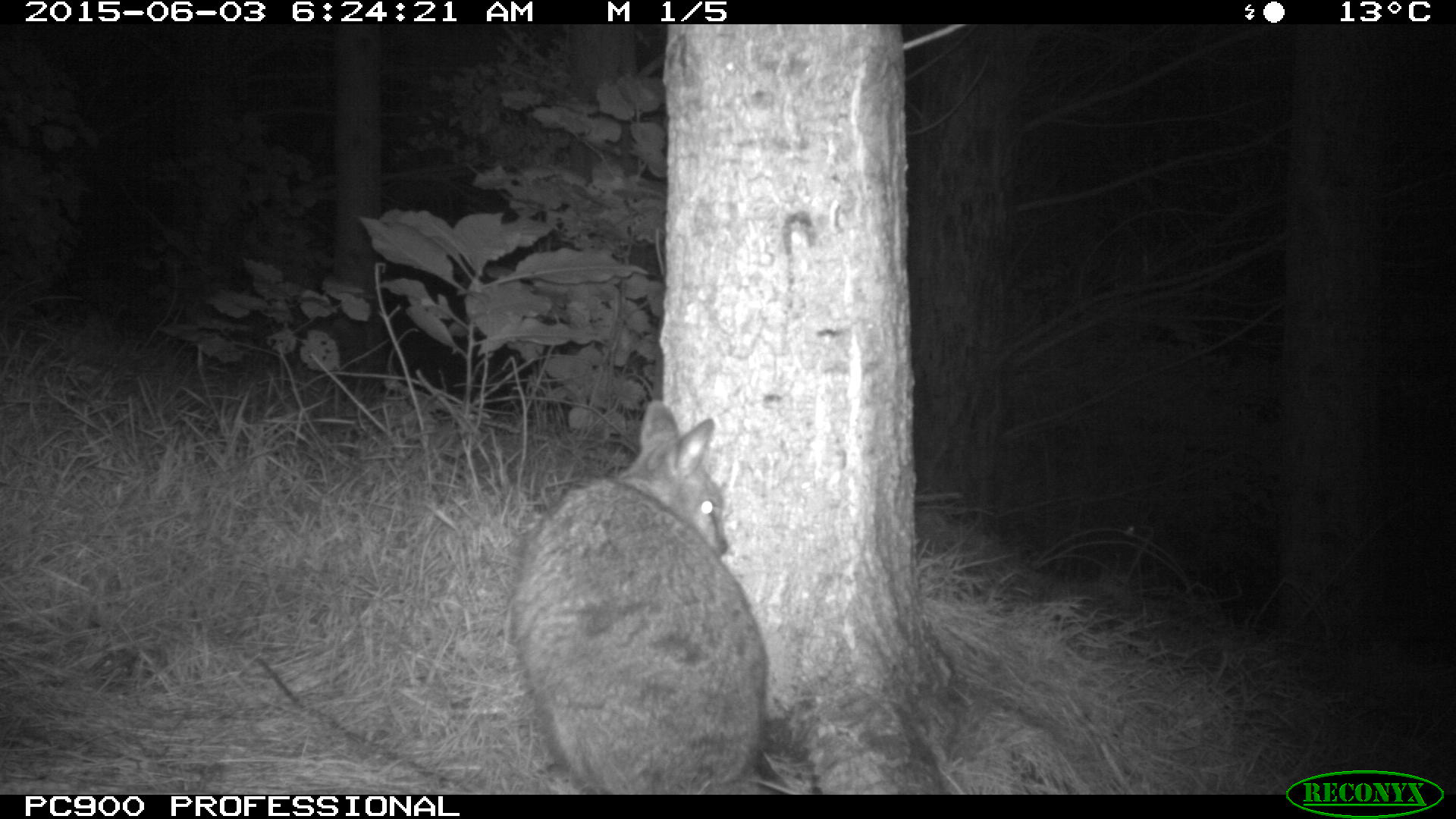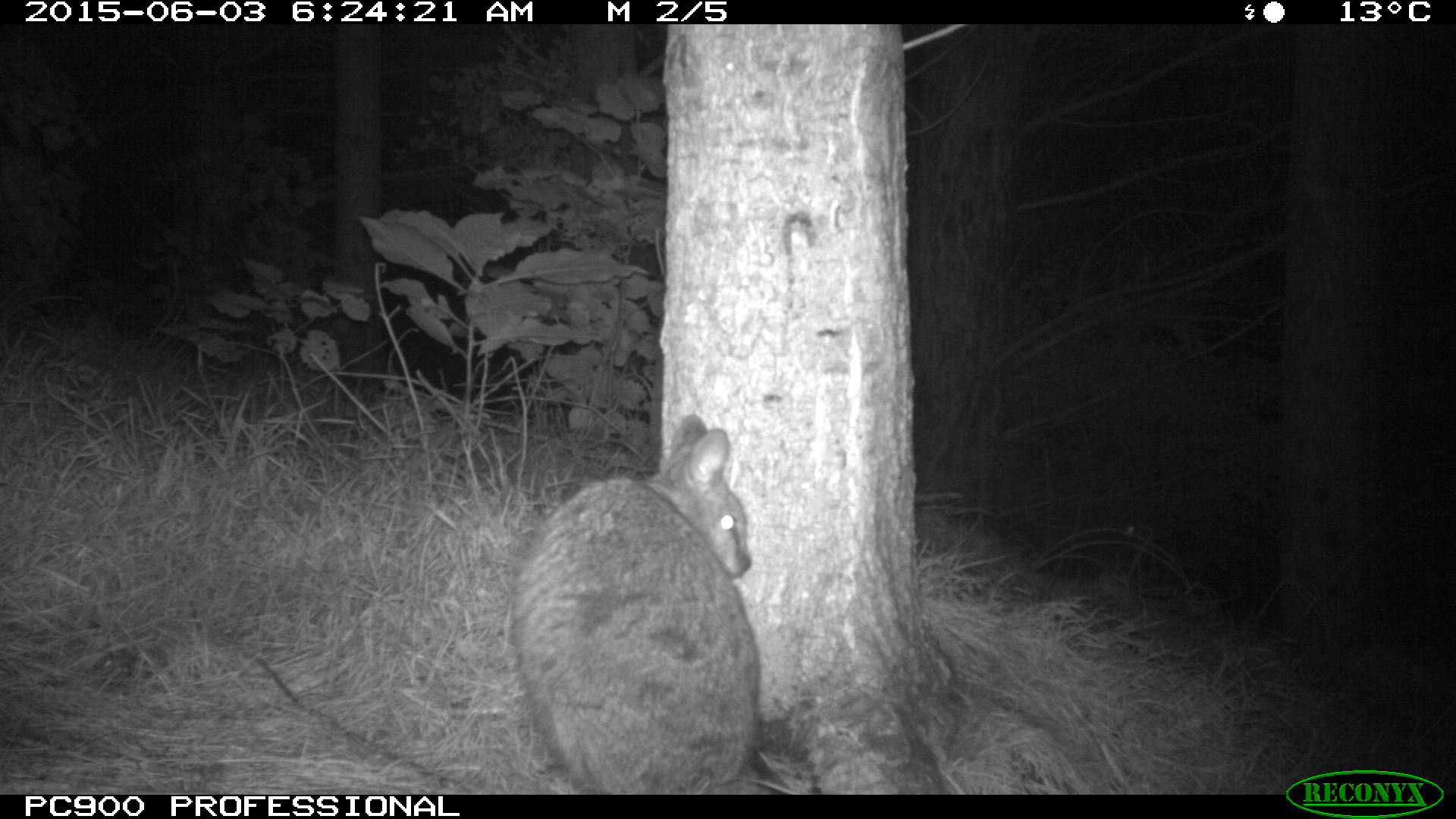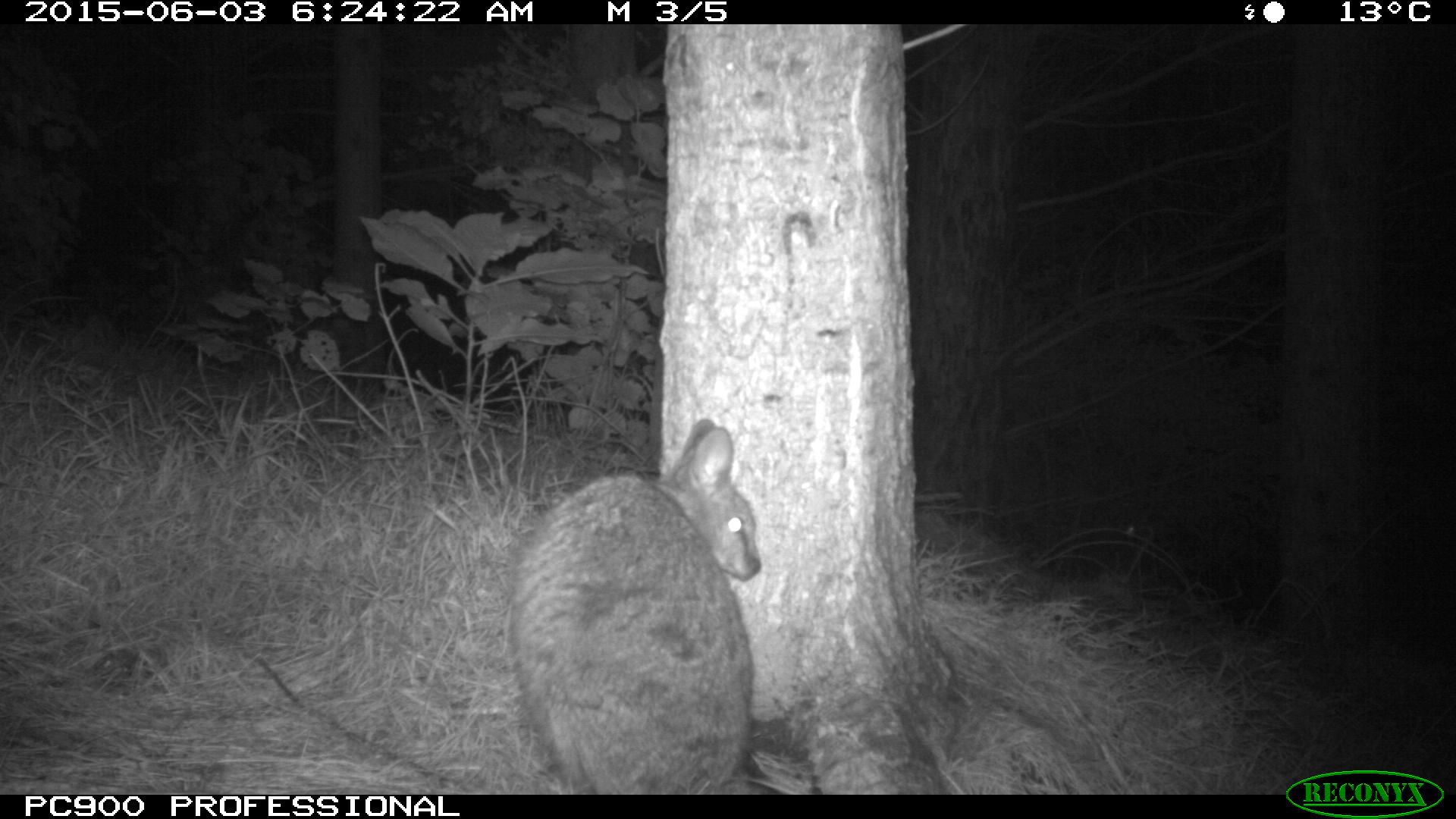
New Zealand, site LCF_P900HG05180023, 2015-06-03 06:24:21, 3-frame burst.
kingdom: Animalia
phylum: Chordata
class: Mammalia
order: Diprotodontia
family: Macropodidae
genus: Notamacropus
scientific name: Notamacropus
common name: wallaby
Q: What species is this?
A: Wallaby (Notamacropus).